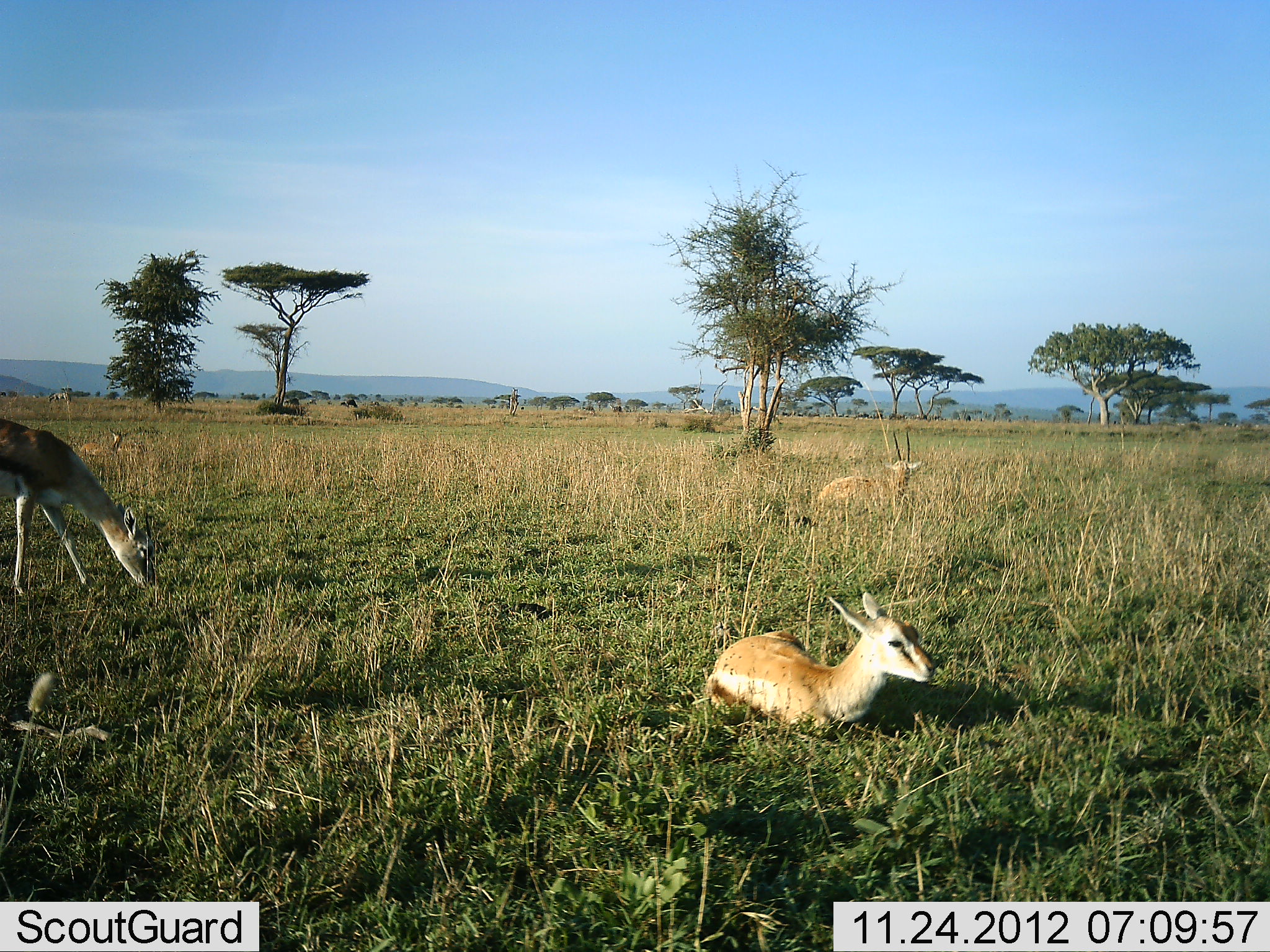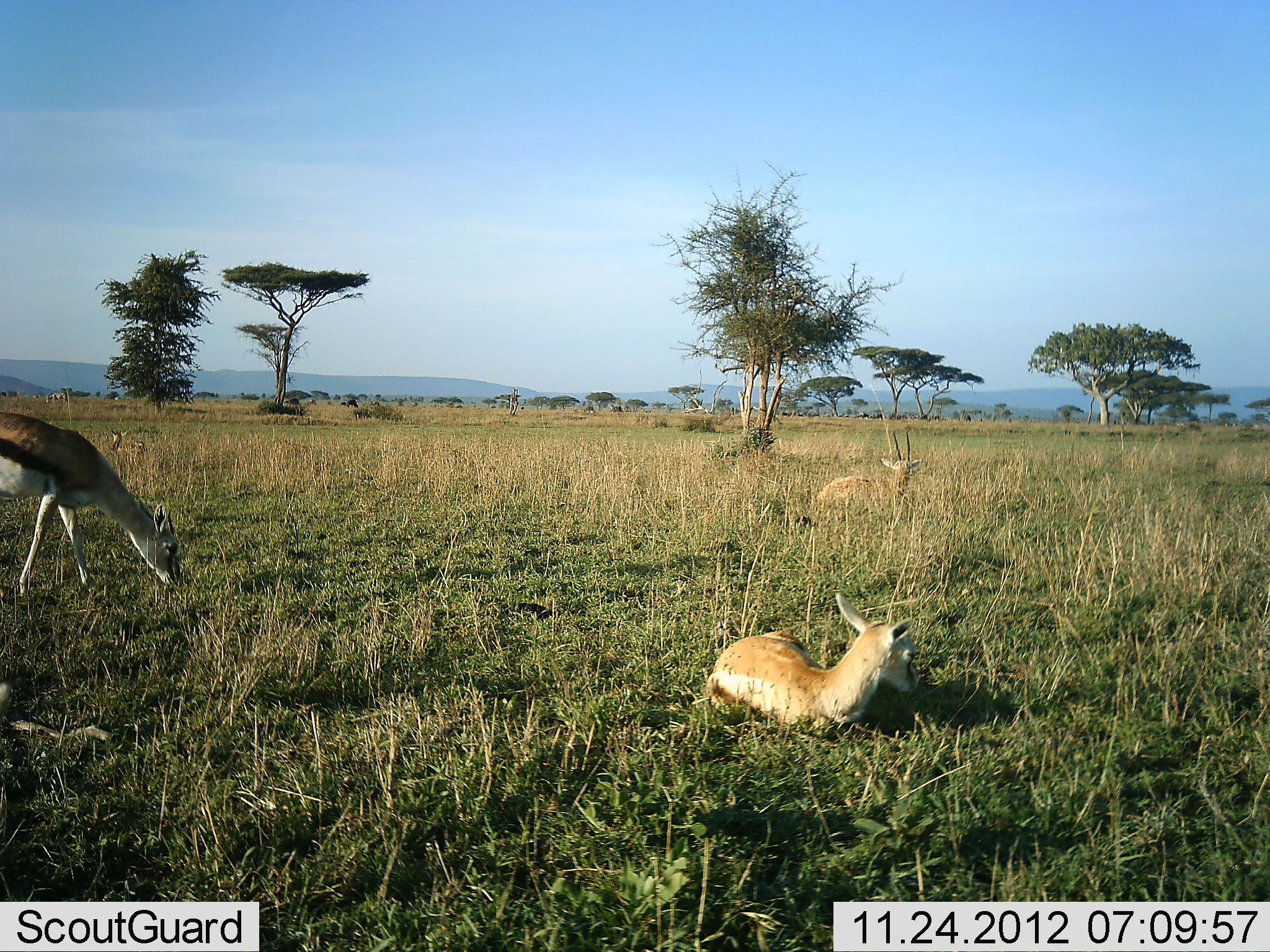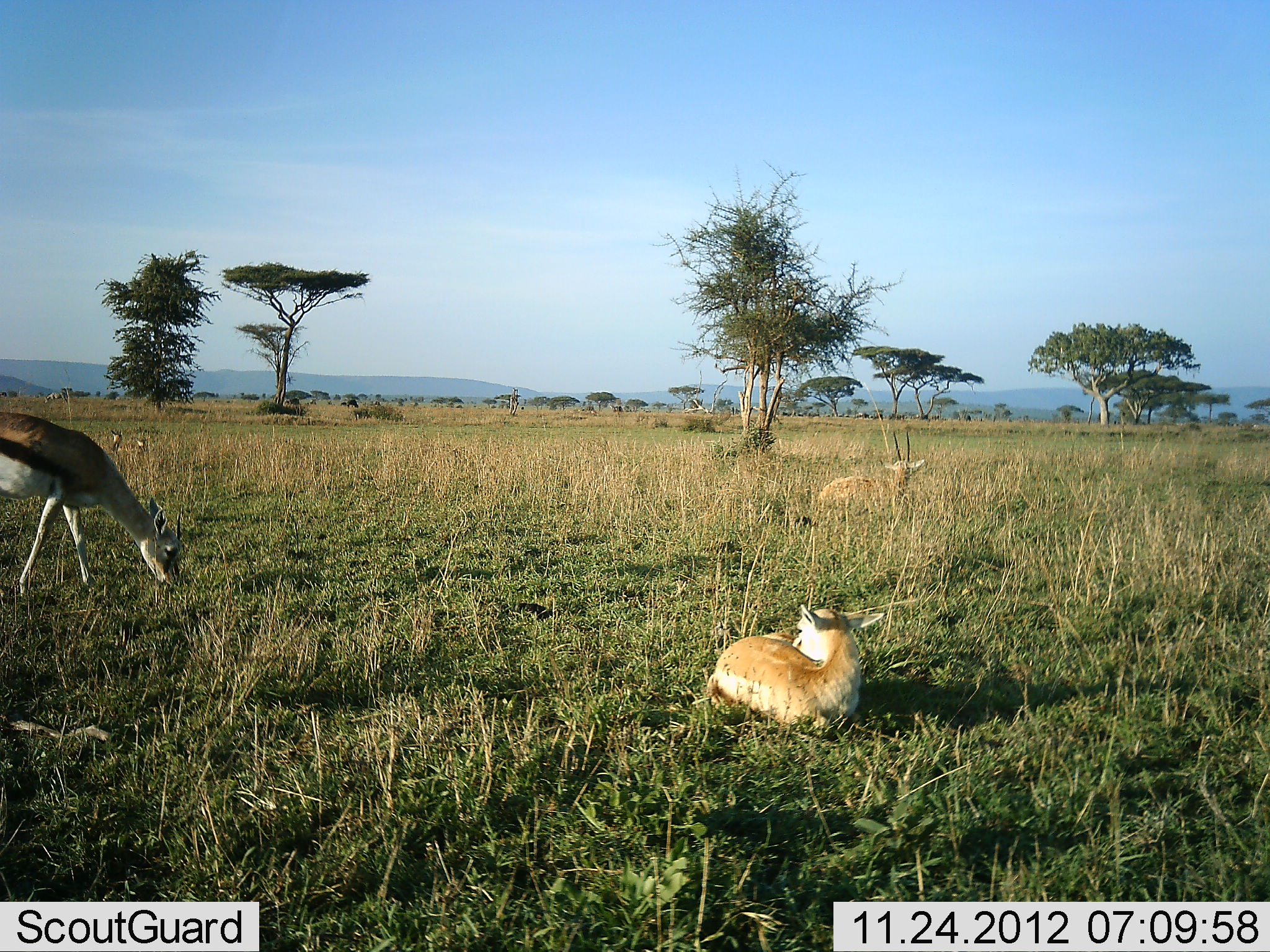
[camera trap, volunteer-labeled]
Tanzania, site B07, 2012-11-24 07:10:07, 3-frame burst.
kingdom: Animalia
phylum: Chordata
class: Mammalia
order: Artiodactyla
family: Bovidae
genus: Eudorcas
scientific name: Eudorcas thomsonii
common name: thomson's gazelle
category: gazellethomsons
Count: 3.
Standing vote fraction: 21%.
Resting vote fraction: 93%.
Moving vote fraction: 14%.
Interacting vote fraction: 0%.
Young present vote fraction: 29%.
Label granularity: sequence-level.